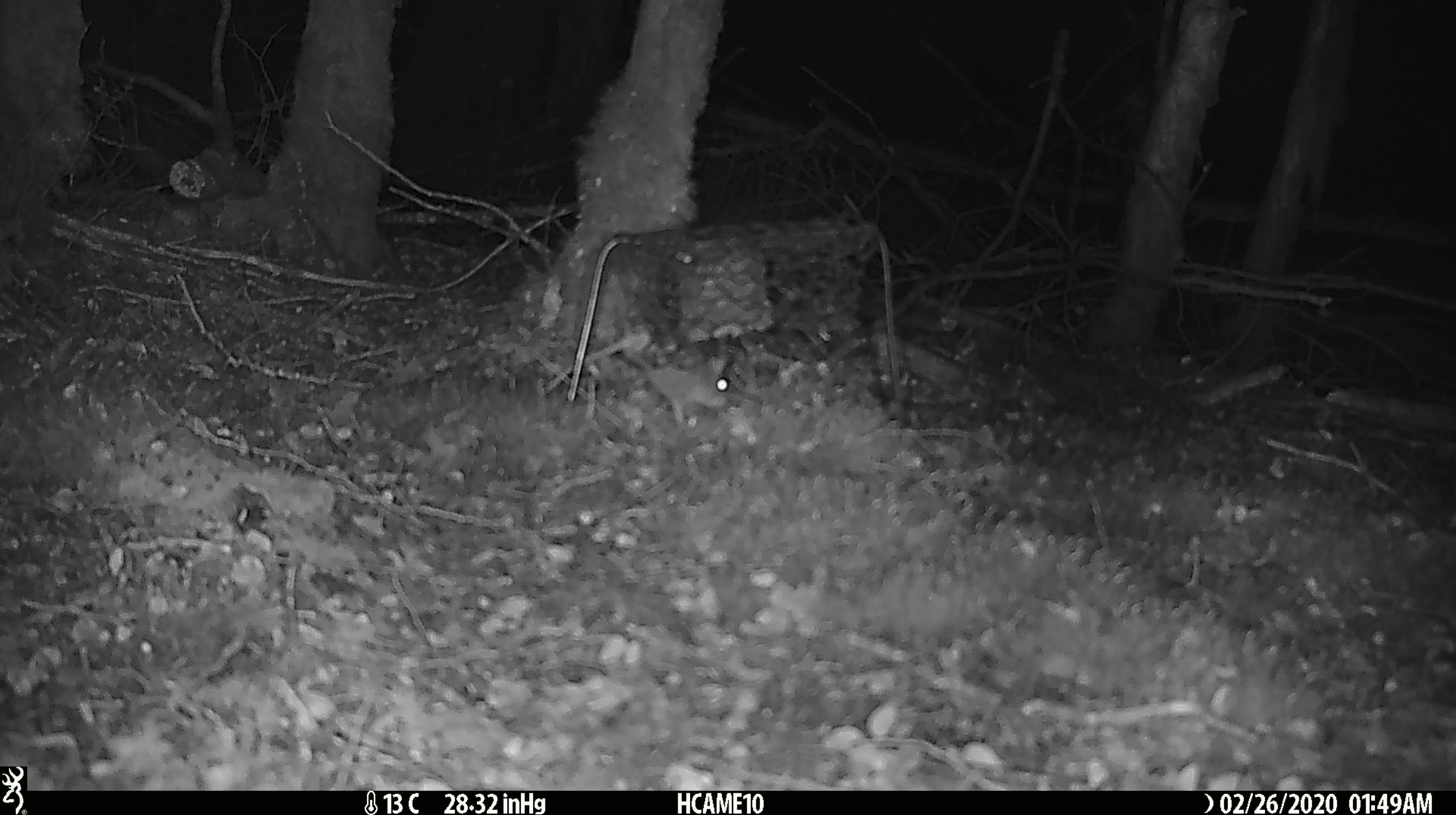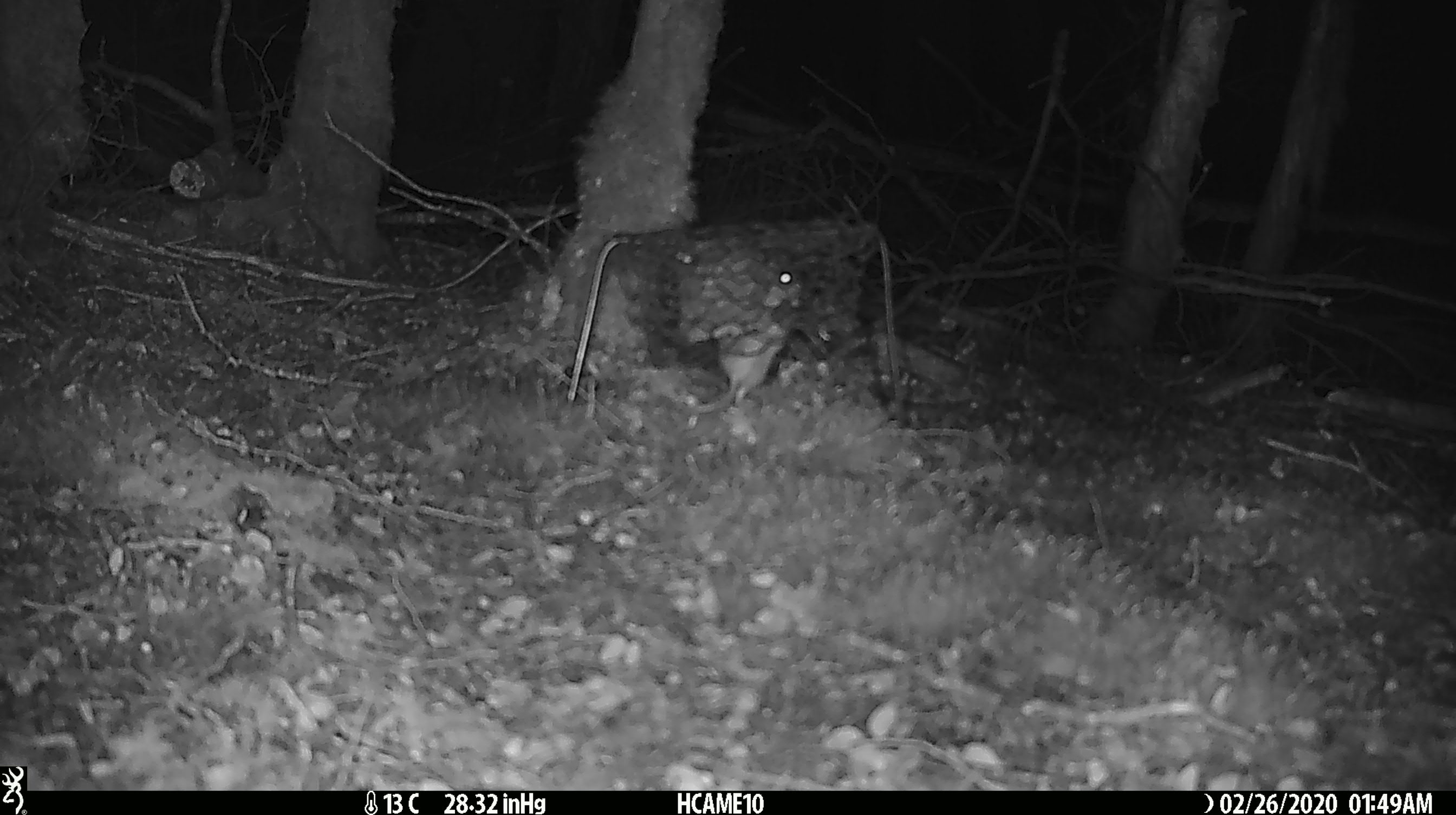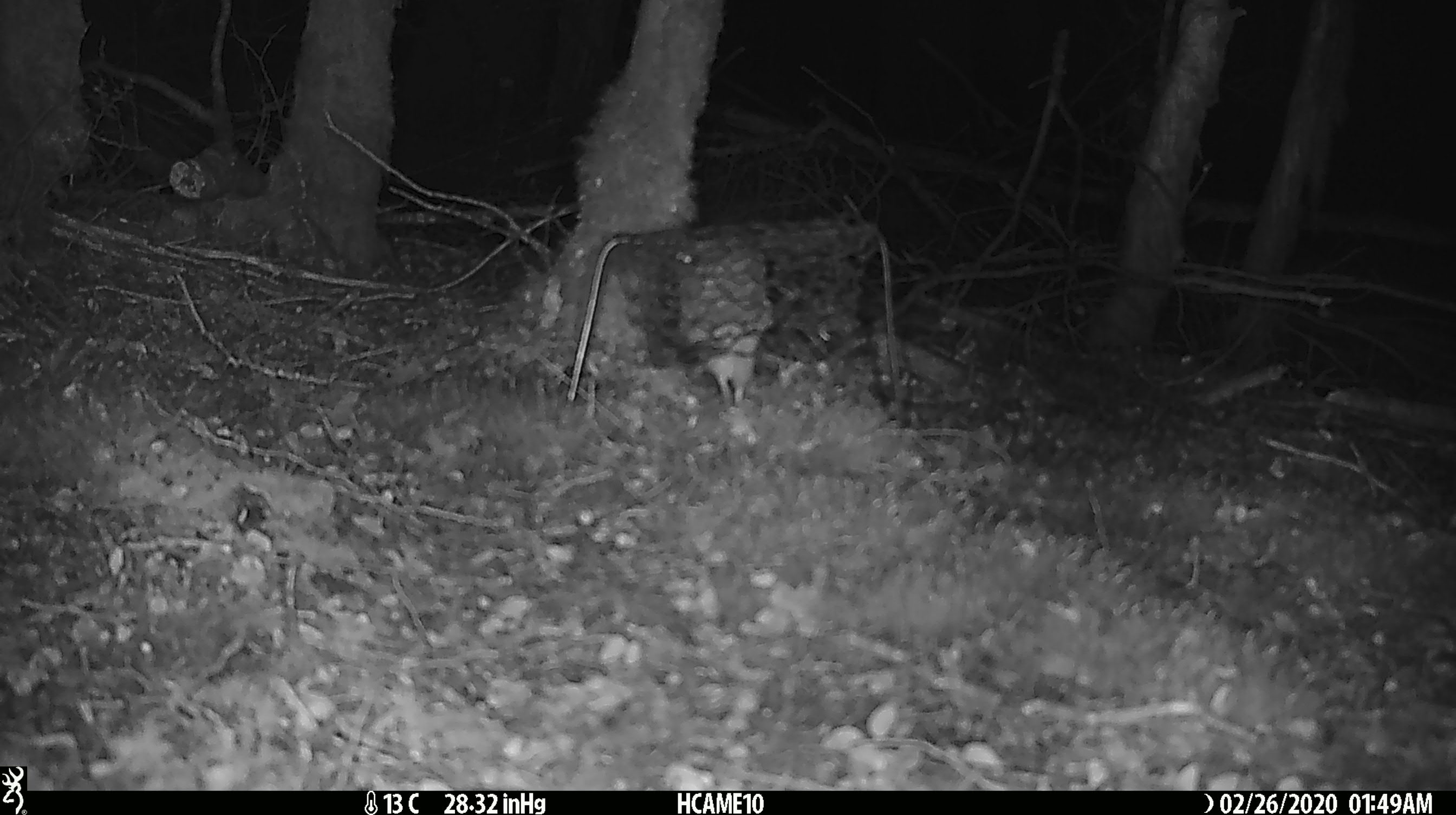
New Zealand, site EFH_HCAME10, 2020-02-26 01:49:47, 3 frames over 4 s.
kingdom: Animalia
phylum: Chordata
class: Mammalia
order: Rodentia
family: Muridae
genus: Mus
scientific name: Mus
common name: mouse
Mouse (Mus).